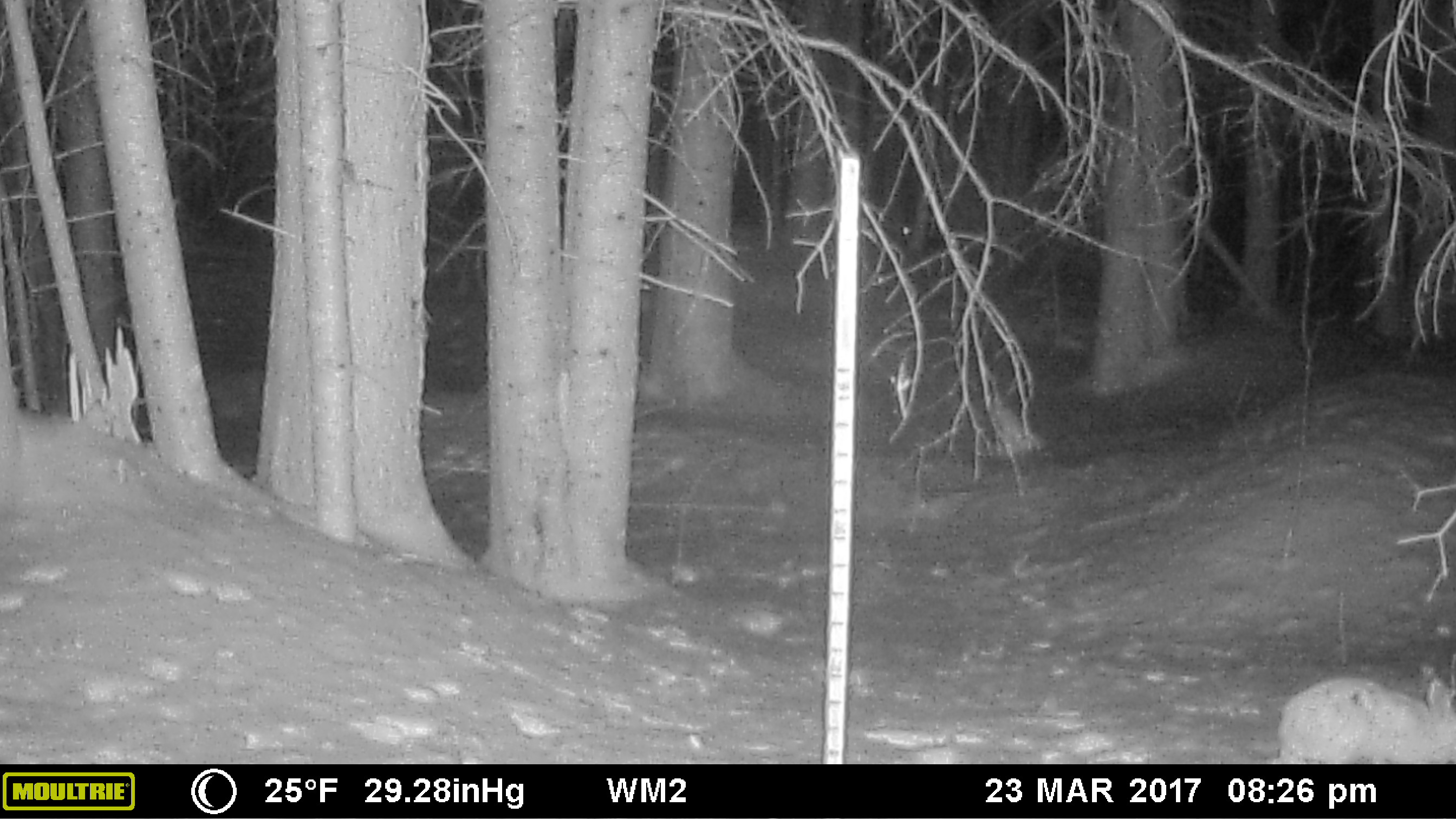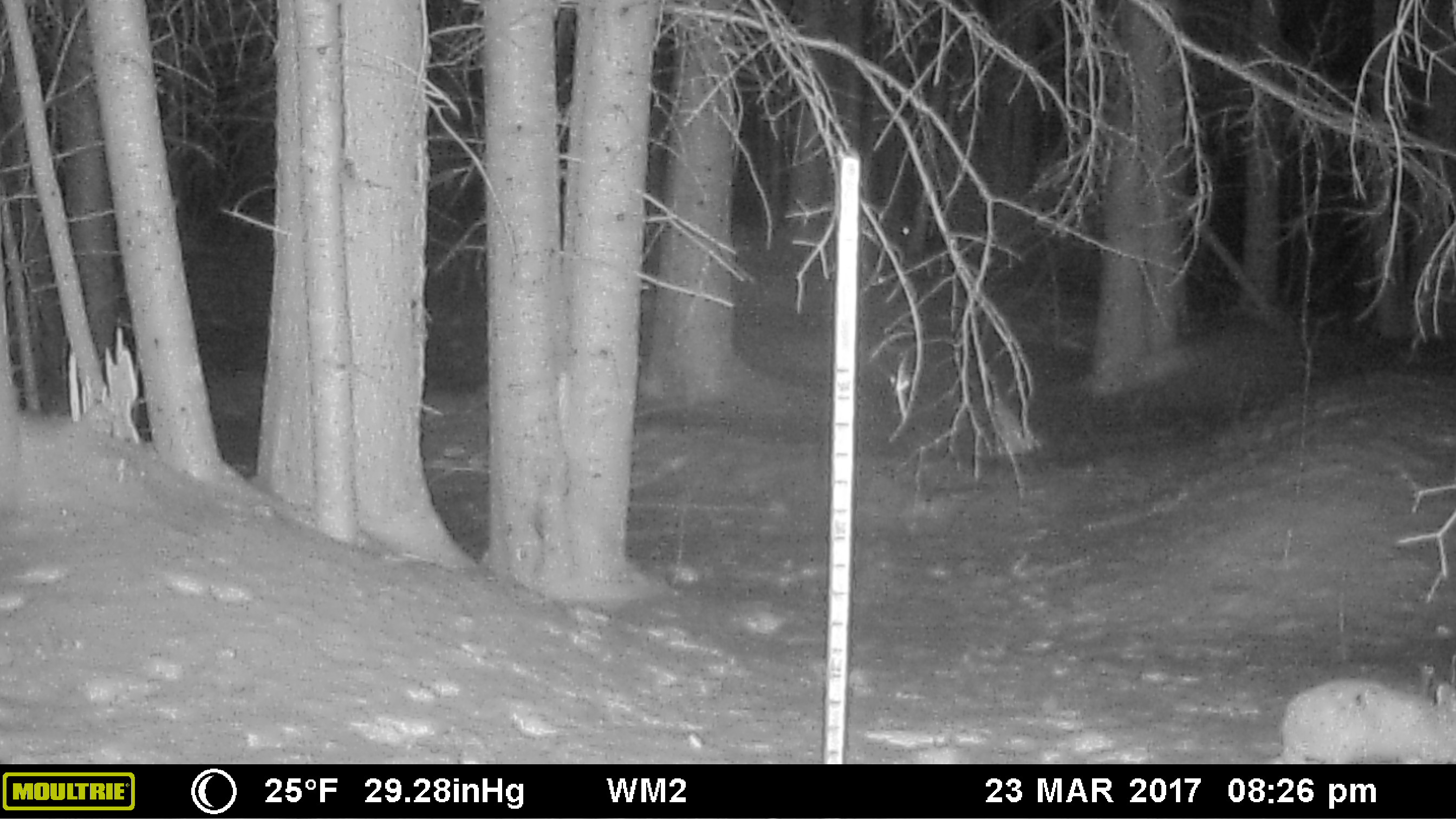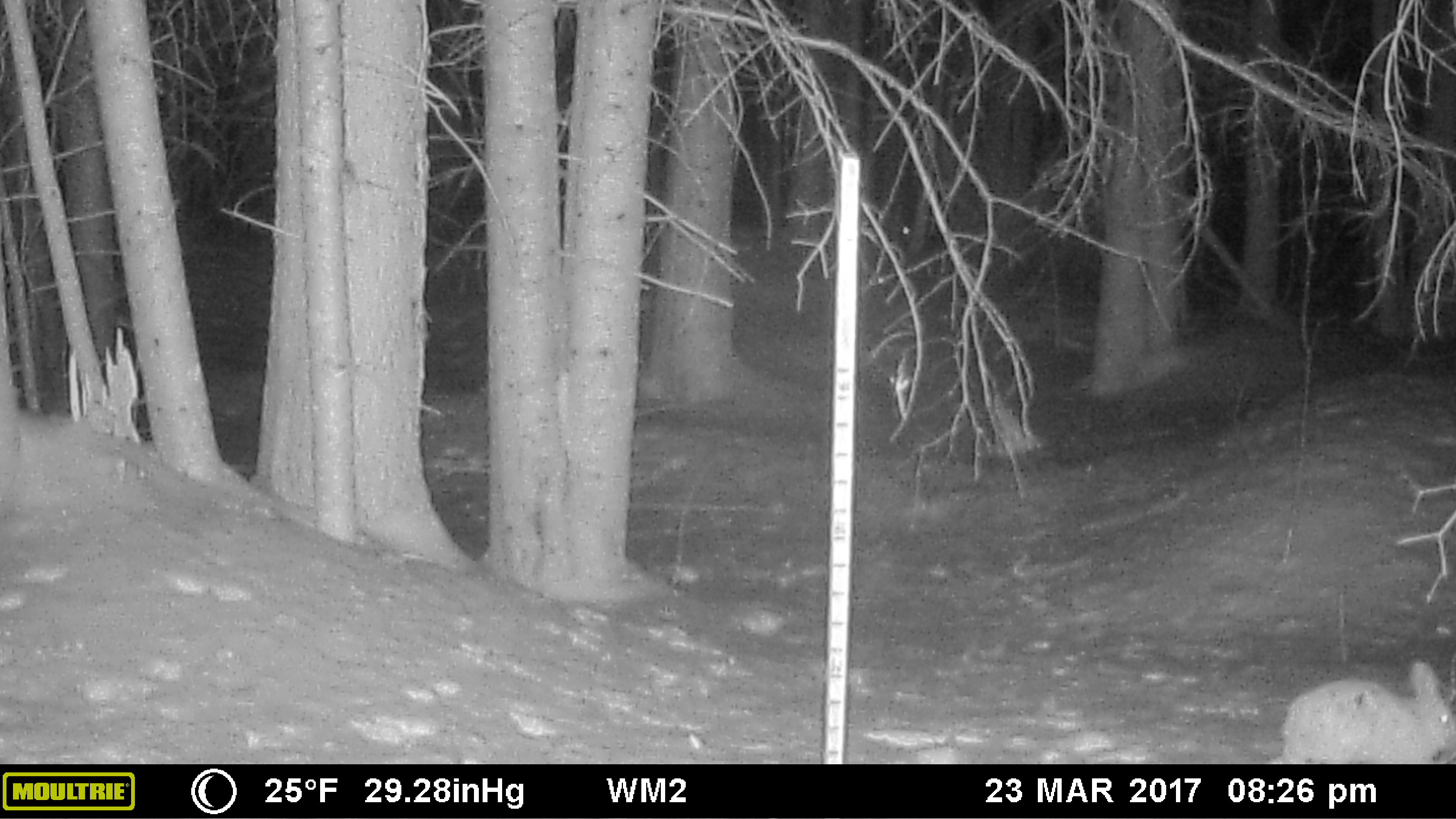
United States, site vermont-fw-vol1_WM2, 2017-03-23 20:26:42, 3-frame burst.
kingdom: Animalia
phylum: Chordata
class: Mammalia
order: Lagomorpha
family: Leporidae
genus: Lepus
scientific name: Lepus americanus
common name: snowshoe hare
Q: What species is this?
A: Snowshoe hare (Lepus americanus).